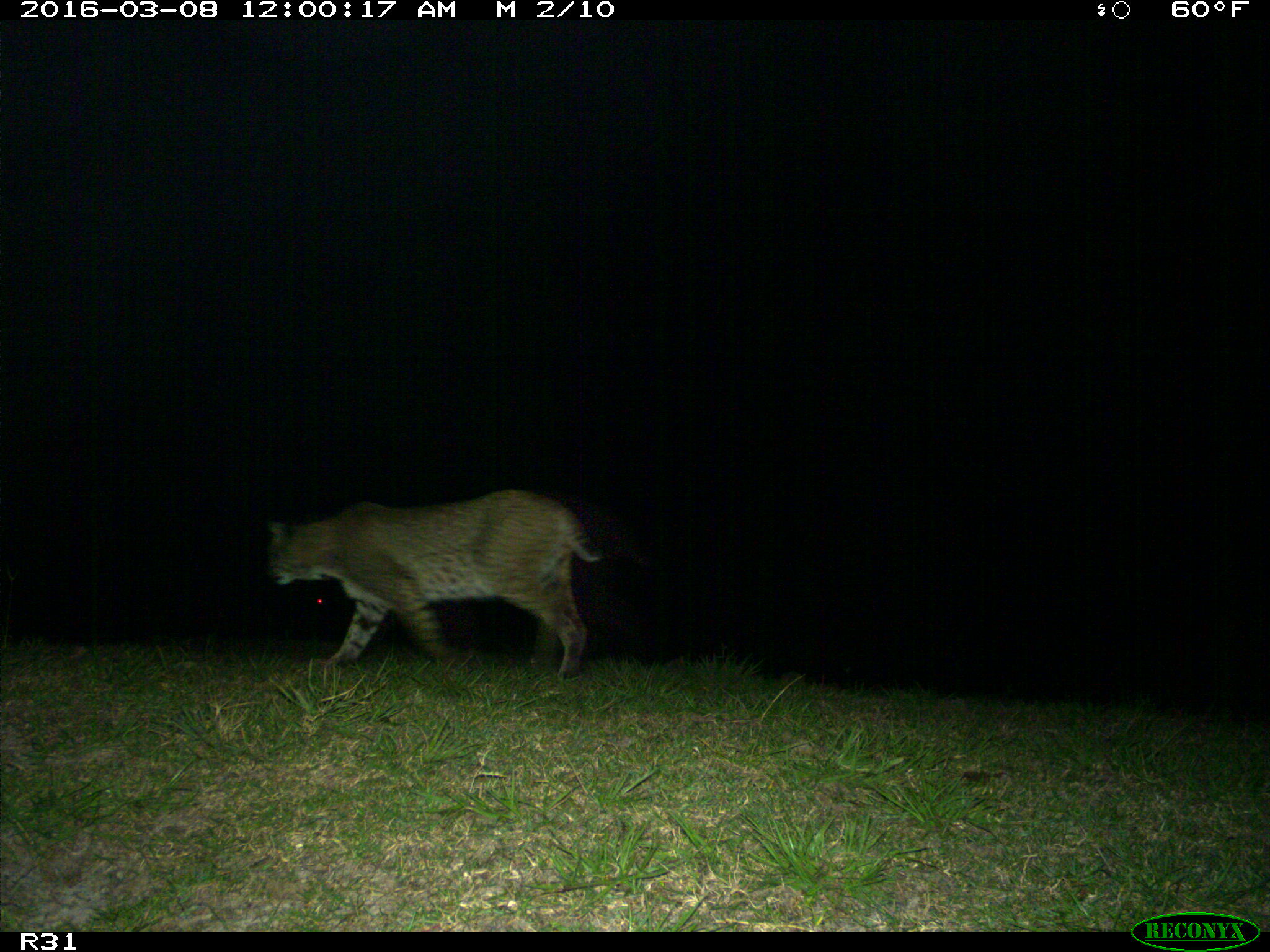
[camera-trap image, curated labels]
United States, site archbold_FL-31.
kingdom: Animalia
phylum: Chordata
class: Mammalia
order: Carnivora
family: Felidae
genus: Lynx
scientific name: Lynx rufus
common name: bobcat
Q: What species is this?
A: Lynx rufus (bobcat).